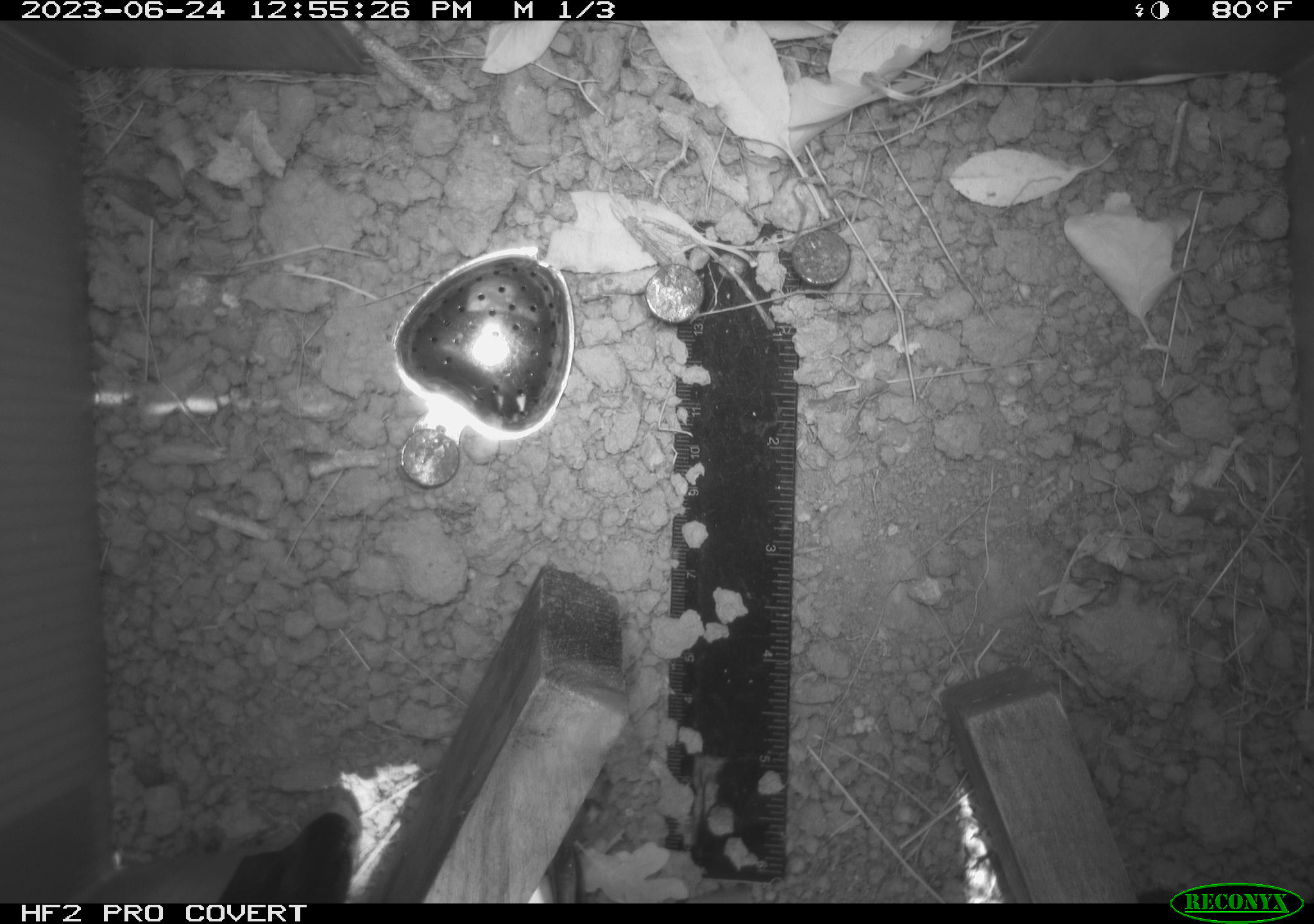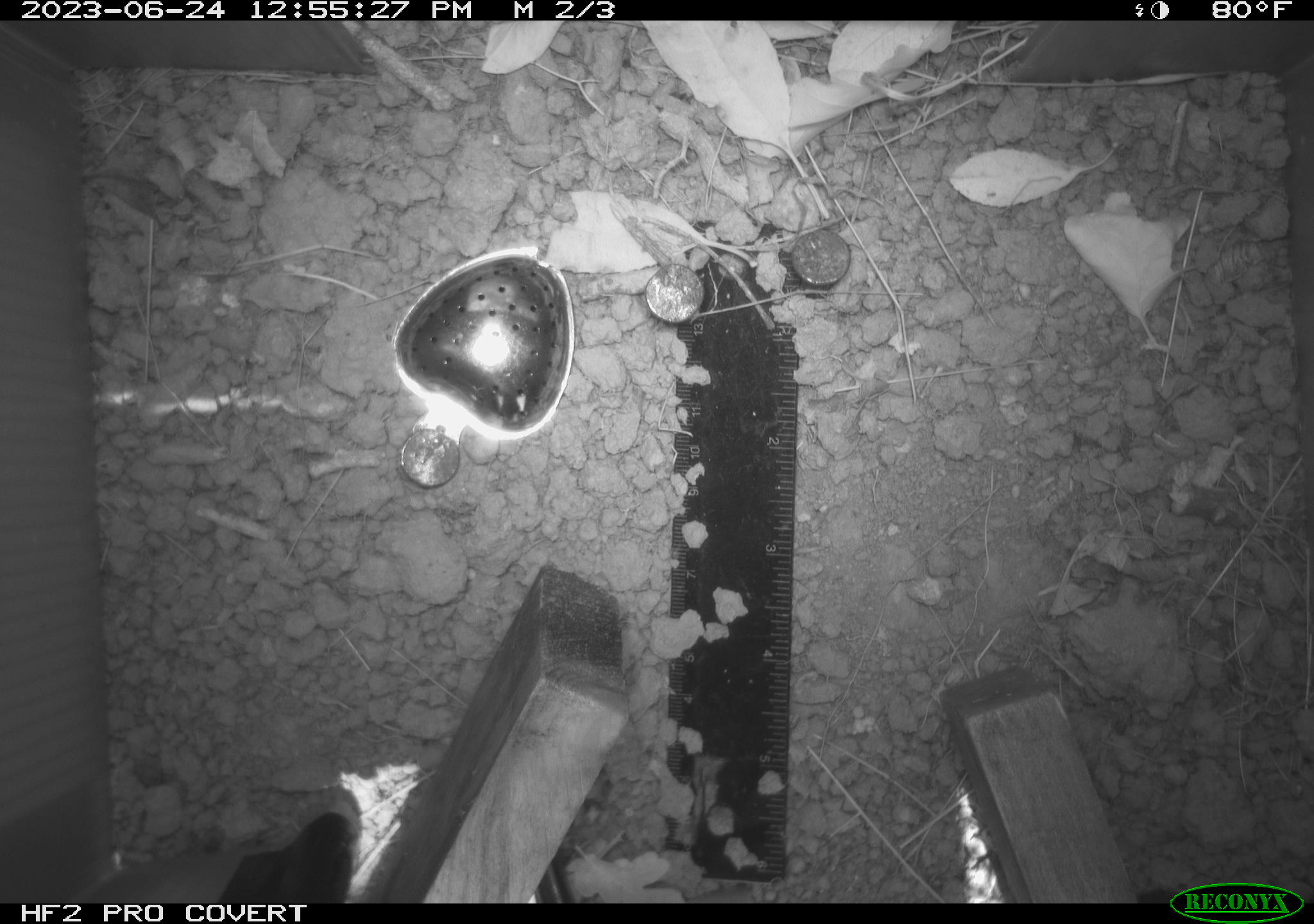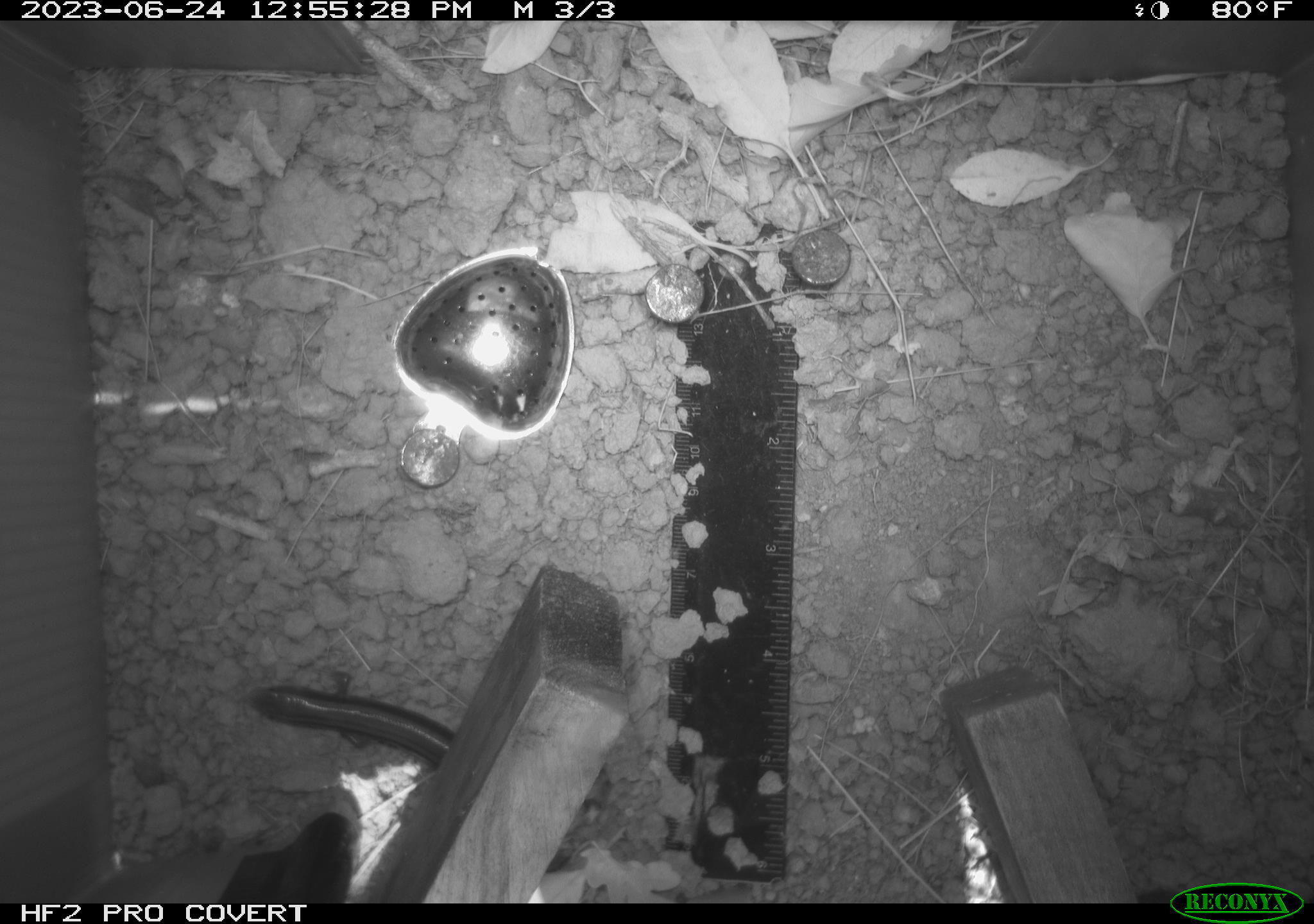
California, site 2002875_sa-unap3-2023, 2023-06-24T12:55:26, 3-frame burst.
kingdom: Animalia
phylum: Chordata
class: Reptilia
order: Squamata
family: Scincidae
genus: Plestiodon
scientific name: Plestiodon skiltonianus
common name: western skink